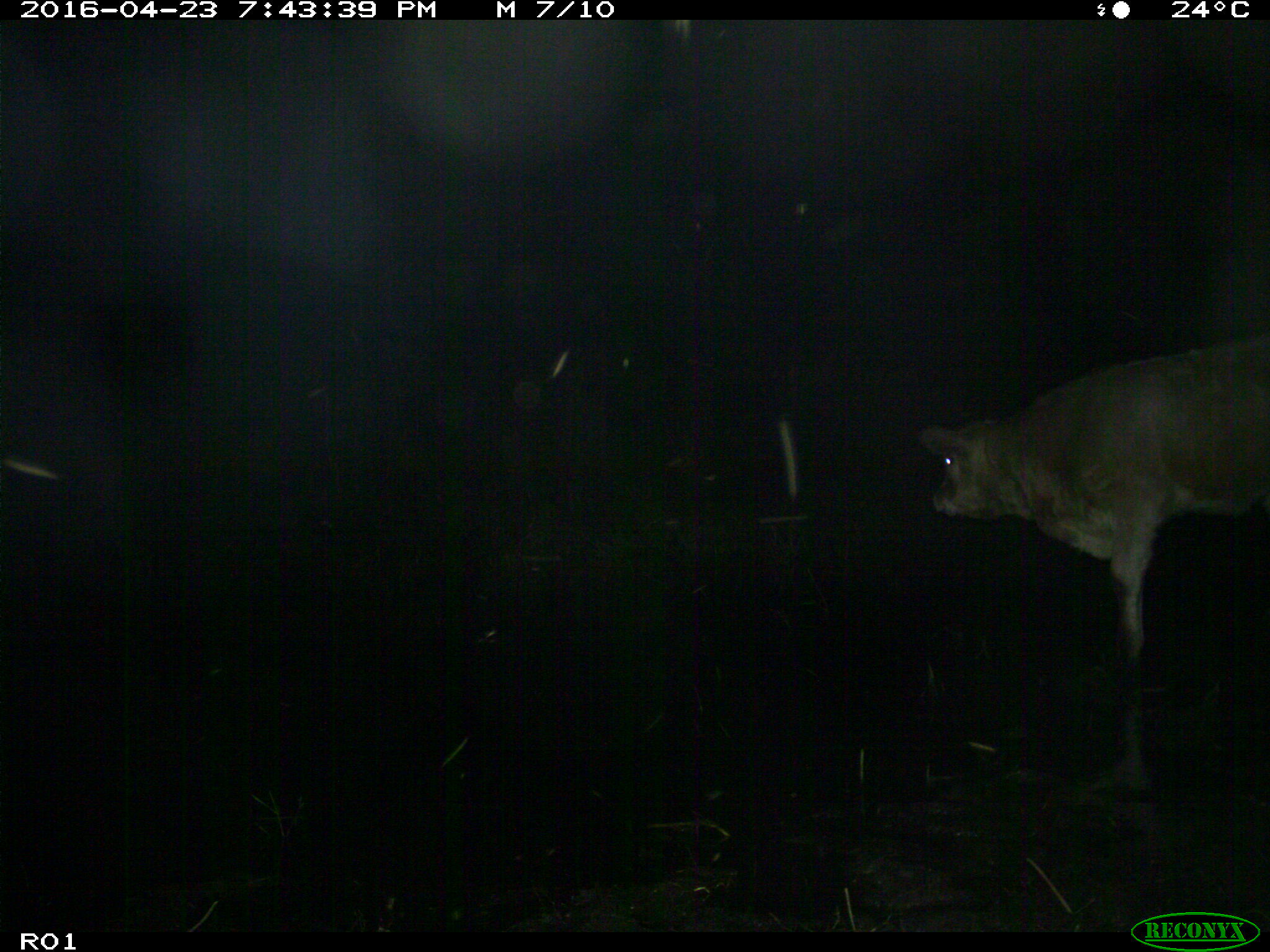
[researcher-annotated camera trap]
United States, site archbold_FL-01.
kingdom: Animalia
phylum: Chordata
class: Mammalia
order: Artiodactyla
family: Bovidae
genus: Bos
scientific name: Bos taurus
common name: domestic cow